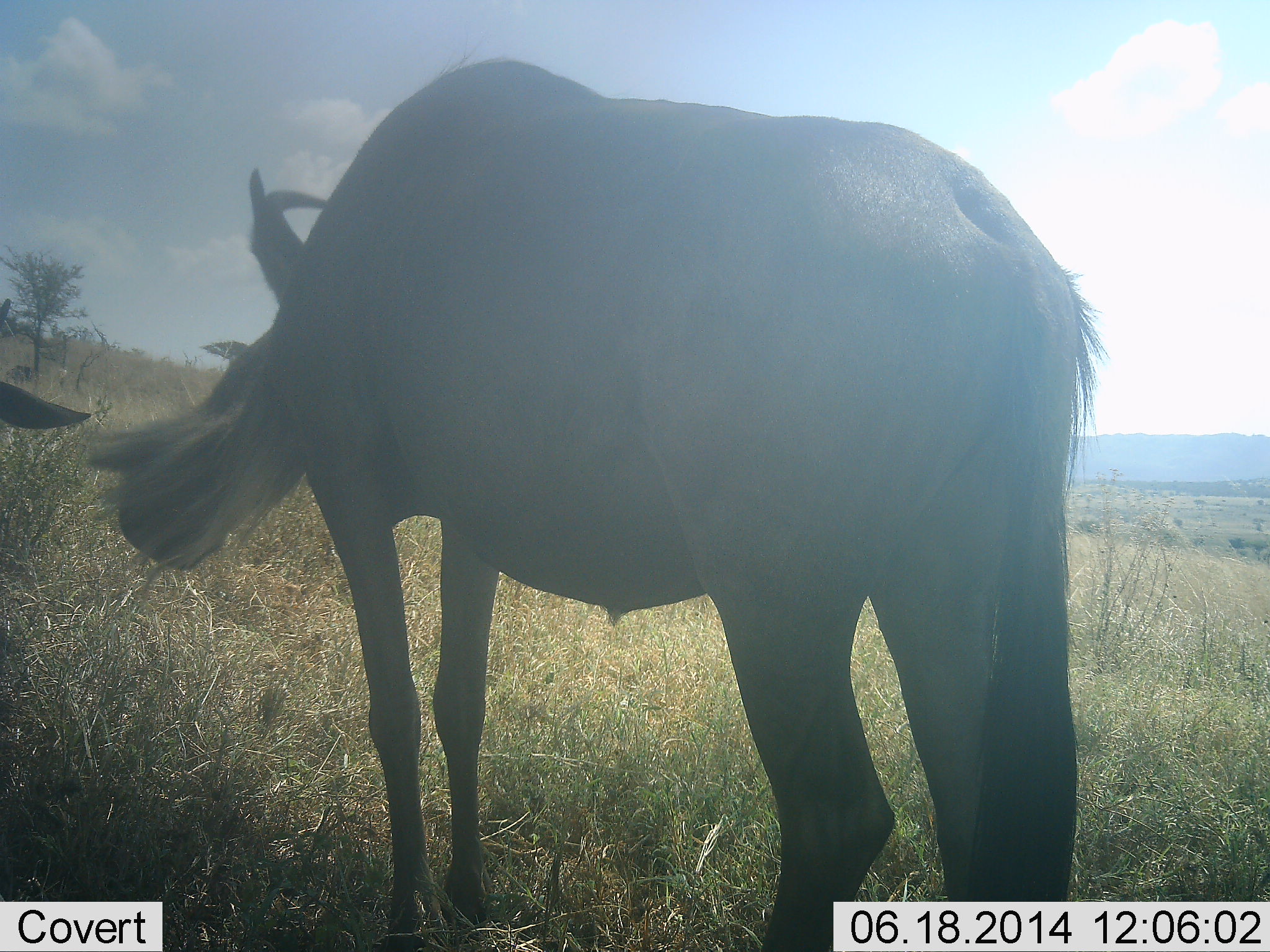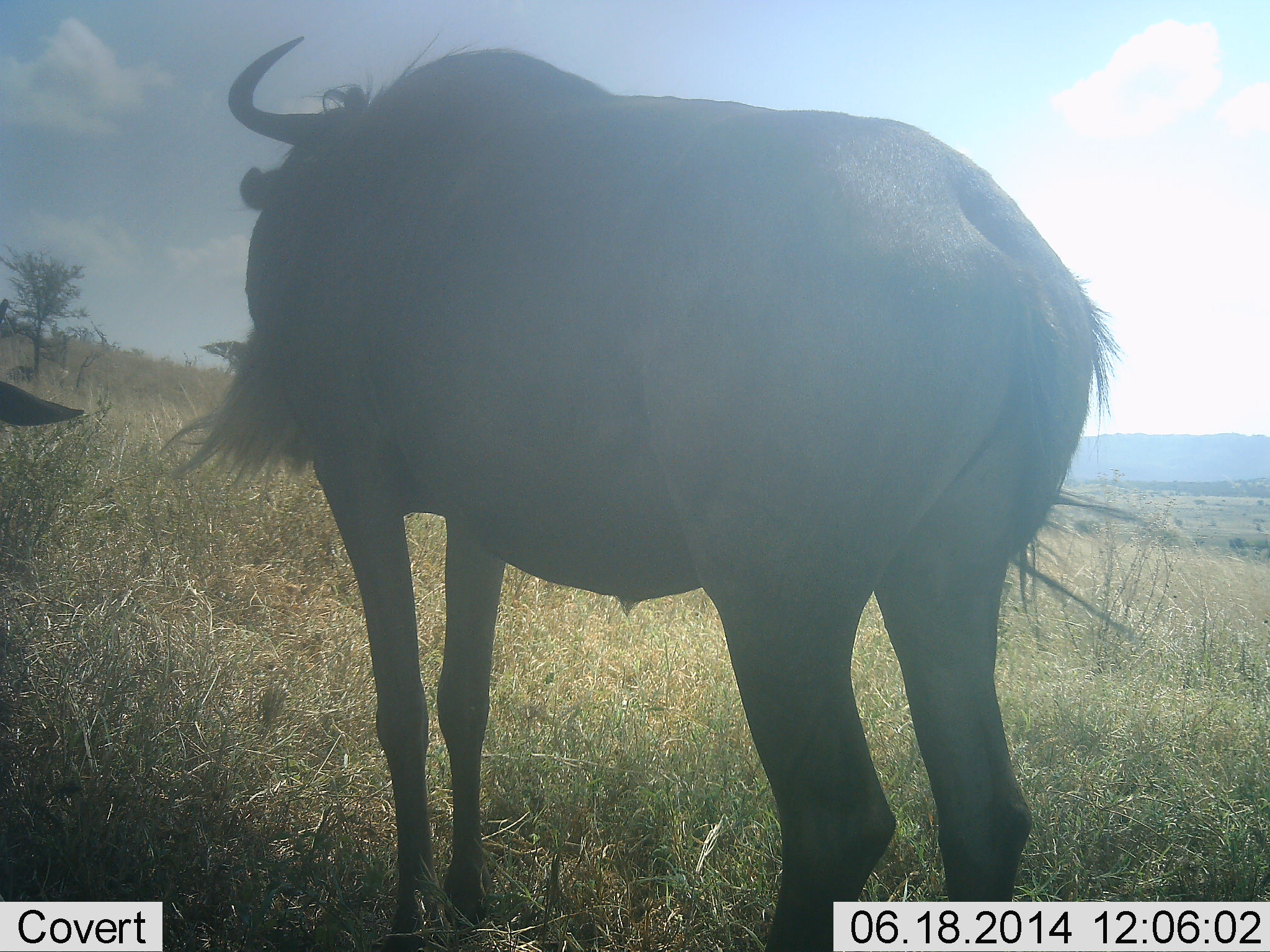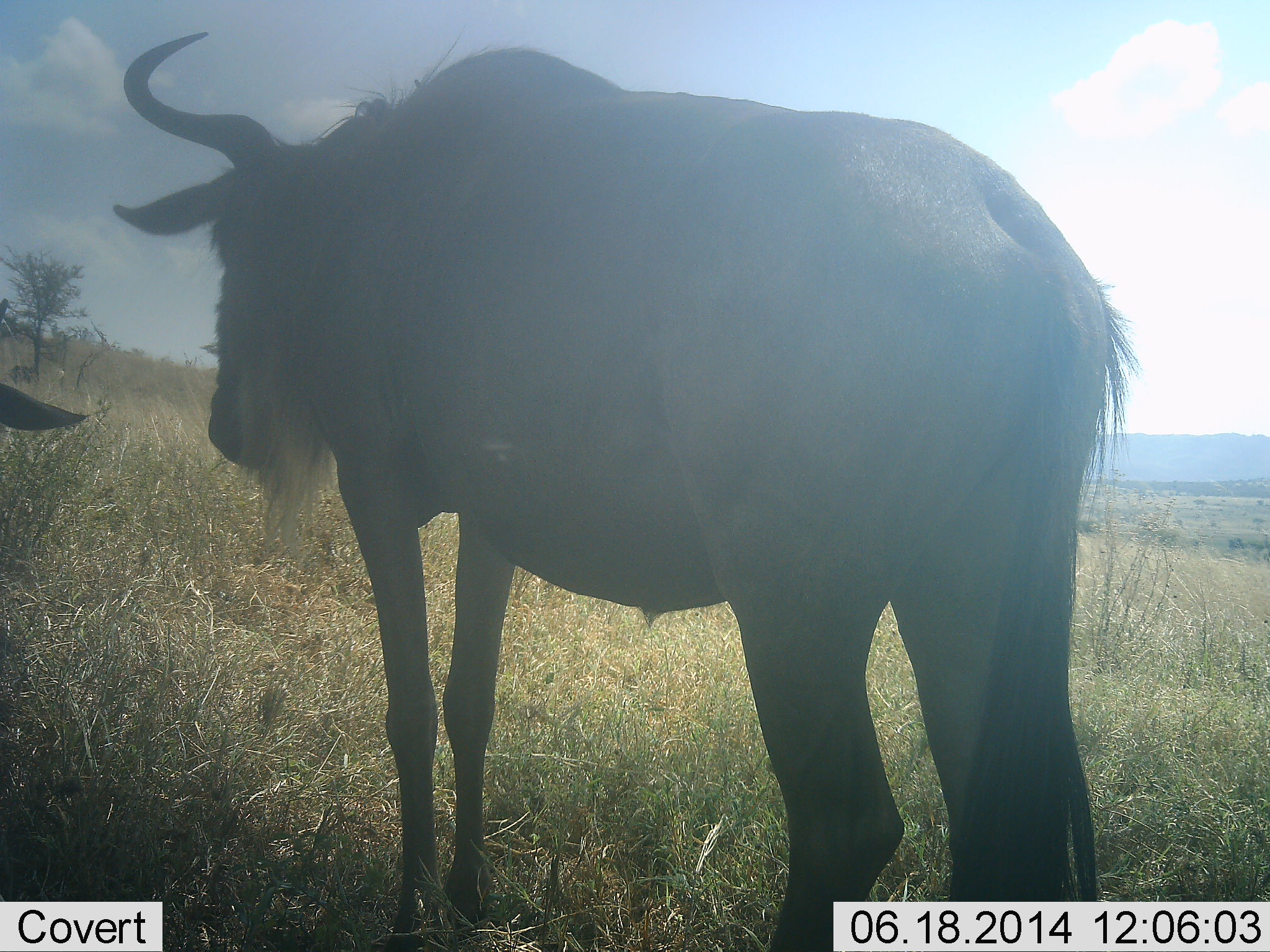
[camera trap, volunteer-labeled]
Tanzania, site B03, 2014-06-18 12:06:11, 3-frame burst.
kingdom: Animalia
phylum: Chordata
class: Mammalia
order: Artiodactyla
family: Bovidae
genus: Connochaetes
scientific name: Connochaetes taurinus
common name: blue wildebeest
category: wildebeest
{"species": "wildebeest (blue wildebeest) (Connochaetes taurinus)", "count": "2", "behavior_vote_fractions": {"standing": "100%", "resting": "10%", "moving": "0%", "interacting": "0%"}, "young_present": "0%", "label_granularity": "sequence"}